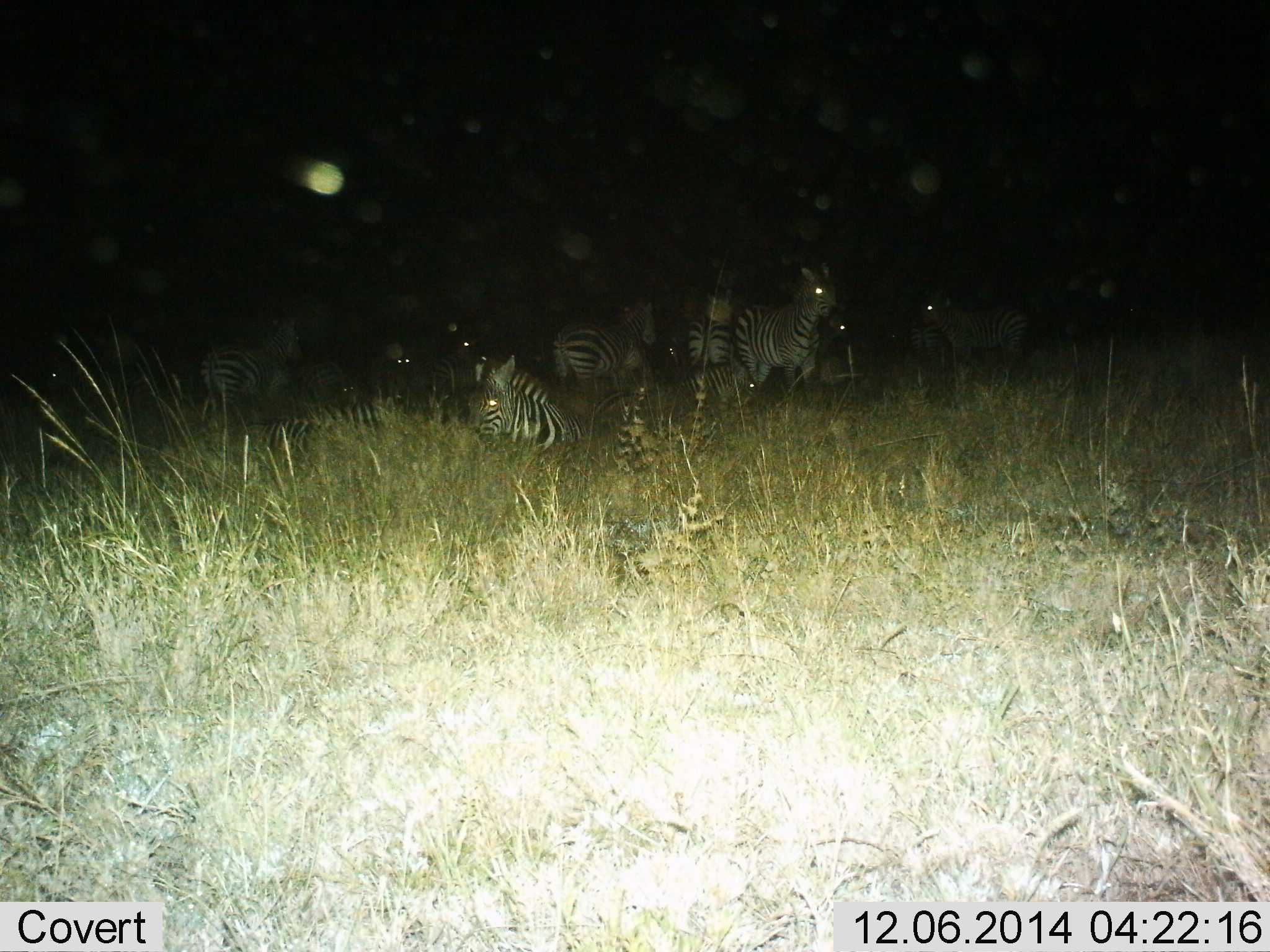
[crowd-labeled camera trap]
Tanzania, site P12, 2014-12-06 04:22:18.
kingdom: Animalia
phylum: Chordata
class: Mammalia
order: Perissodactyla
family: Equidae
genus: Equus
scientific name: Equus quagga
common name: plains zebra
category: zebra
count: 10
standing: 91%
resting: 82%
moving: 18%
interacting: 0%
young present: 0%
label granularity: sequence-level